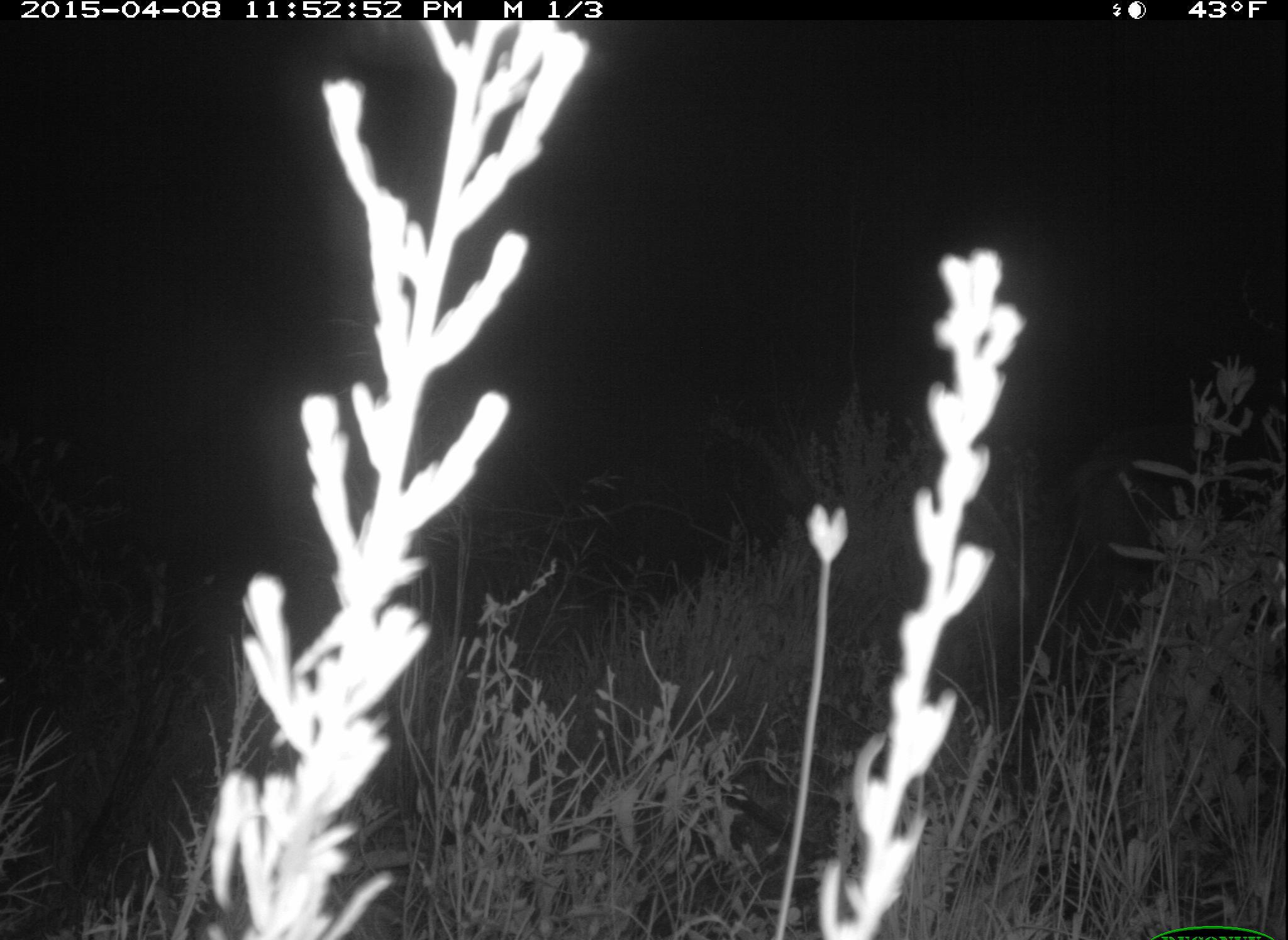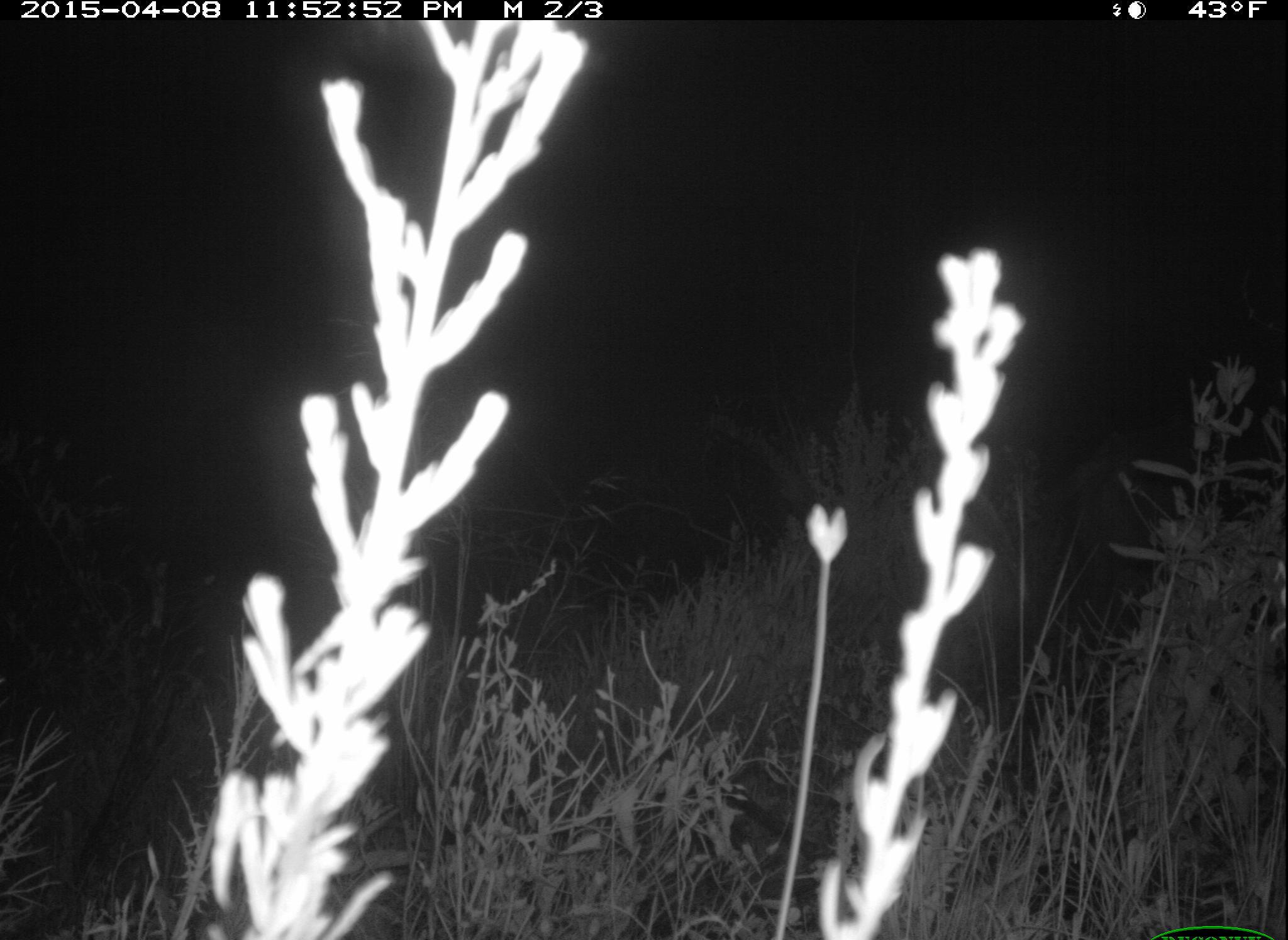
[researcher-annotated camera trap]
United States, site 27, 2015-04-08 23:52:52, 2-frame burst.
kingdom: Animalia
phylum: Chordata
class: Mammalia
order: Artiodactyla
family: Cervidae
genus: Odocoileus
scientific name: Odocoileus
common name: deer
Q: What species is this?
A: Deer (Odocoileus).